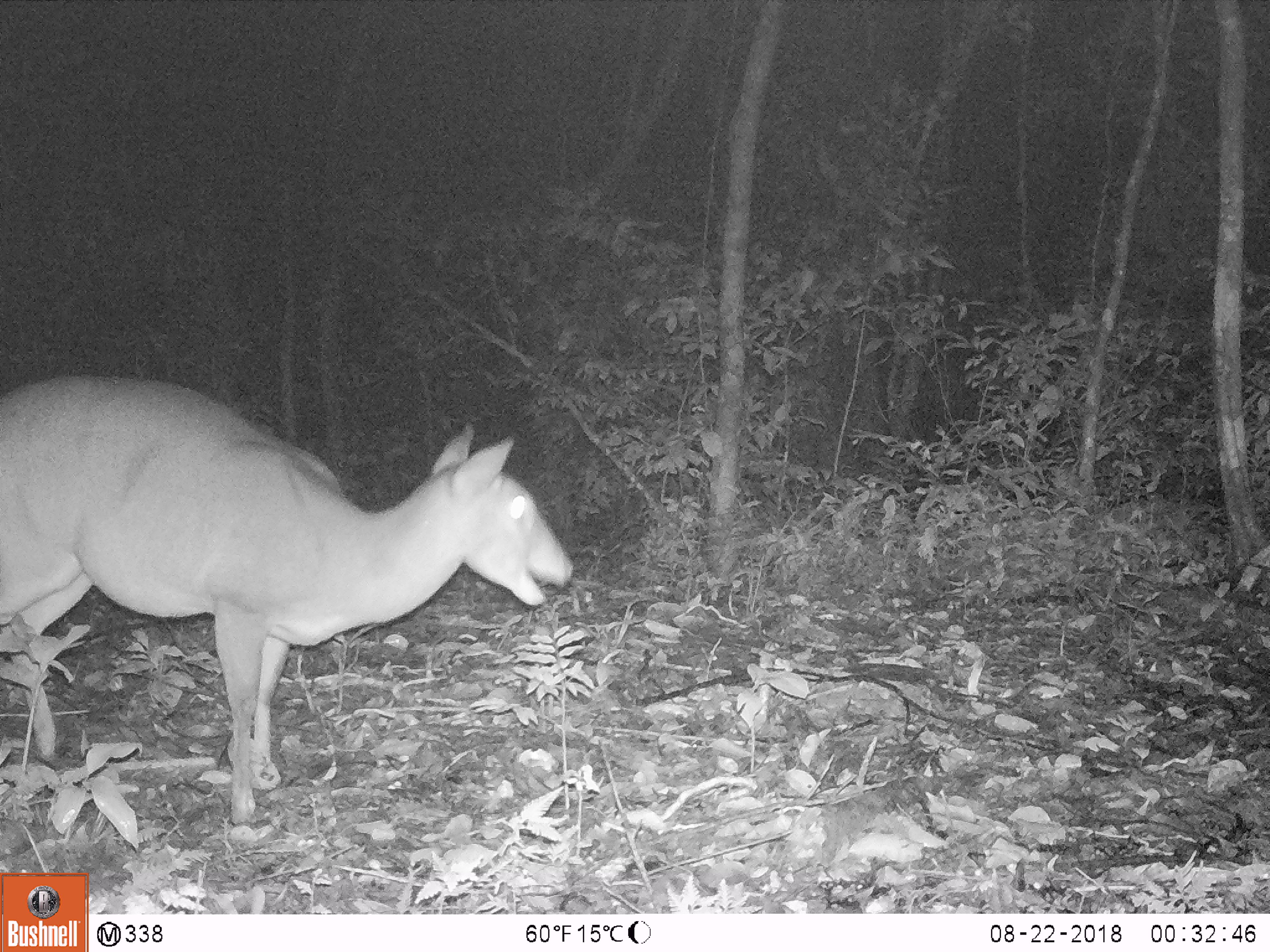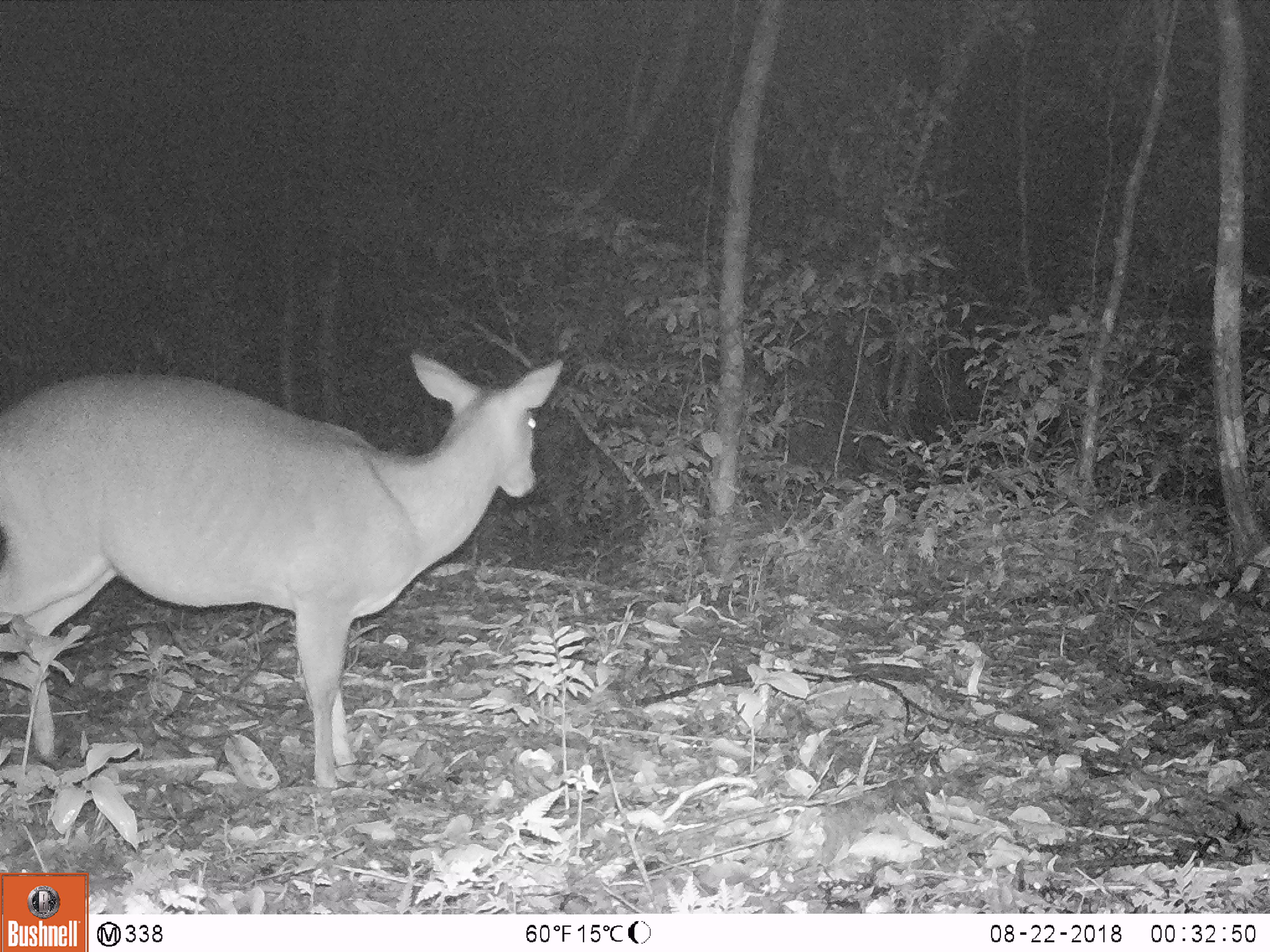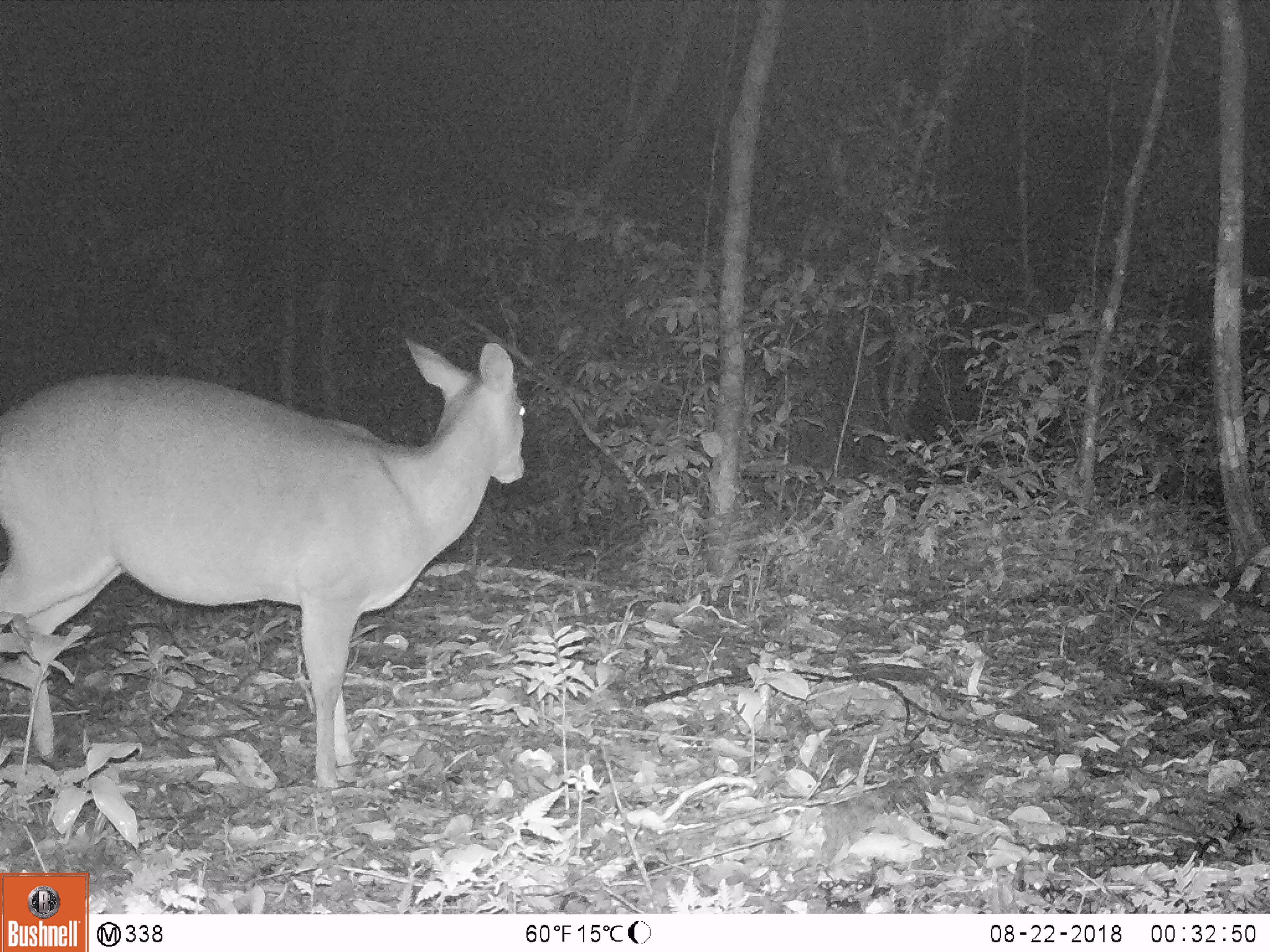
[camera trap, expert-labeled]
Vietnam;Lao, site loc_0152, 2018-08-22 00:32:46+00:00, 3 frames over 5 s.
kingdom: Animalia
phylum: Chordata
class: Mammalia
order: Artiodactyla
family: Cervidae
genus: Muntiacus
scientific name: Muntiacus vuquangensis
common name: large-antlered muntjac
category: large antlered muntjac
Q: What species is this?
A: Large antlered muntjac (large-antlered muntjac) (Muntiacus vuquangensis).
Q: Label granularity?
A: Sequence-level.